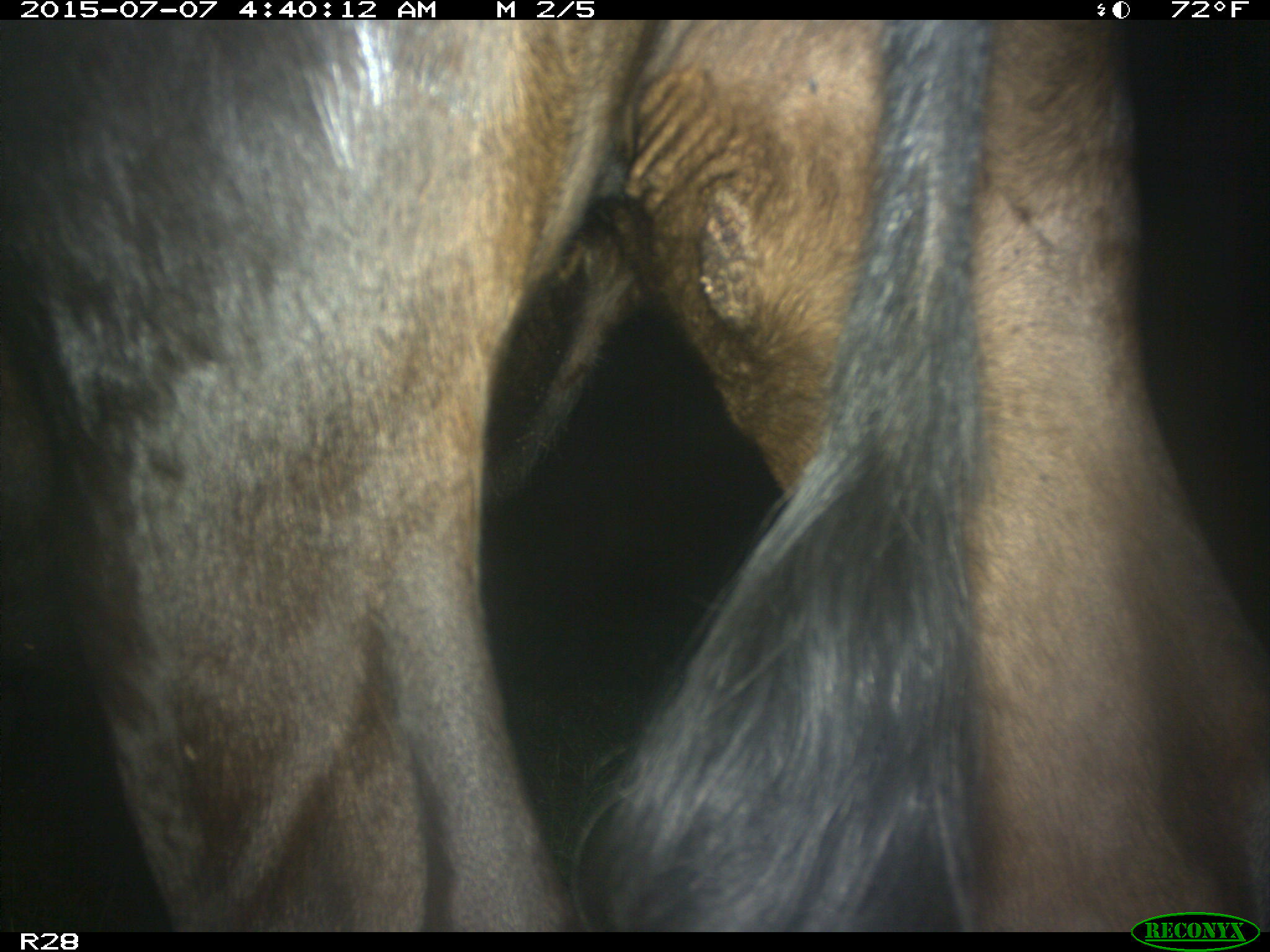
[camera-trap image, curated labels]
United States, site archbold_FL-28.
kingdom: Animalia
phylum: Chordata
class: Mammalia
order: Artiodactyla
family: Bovidae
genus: Bos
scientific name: Bos taurus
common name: domestic cow